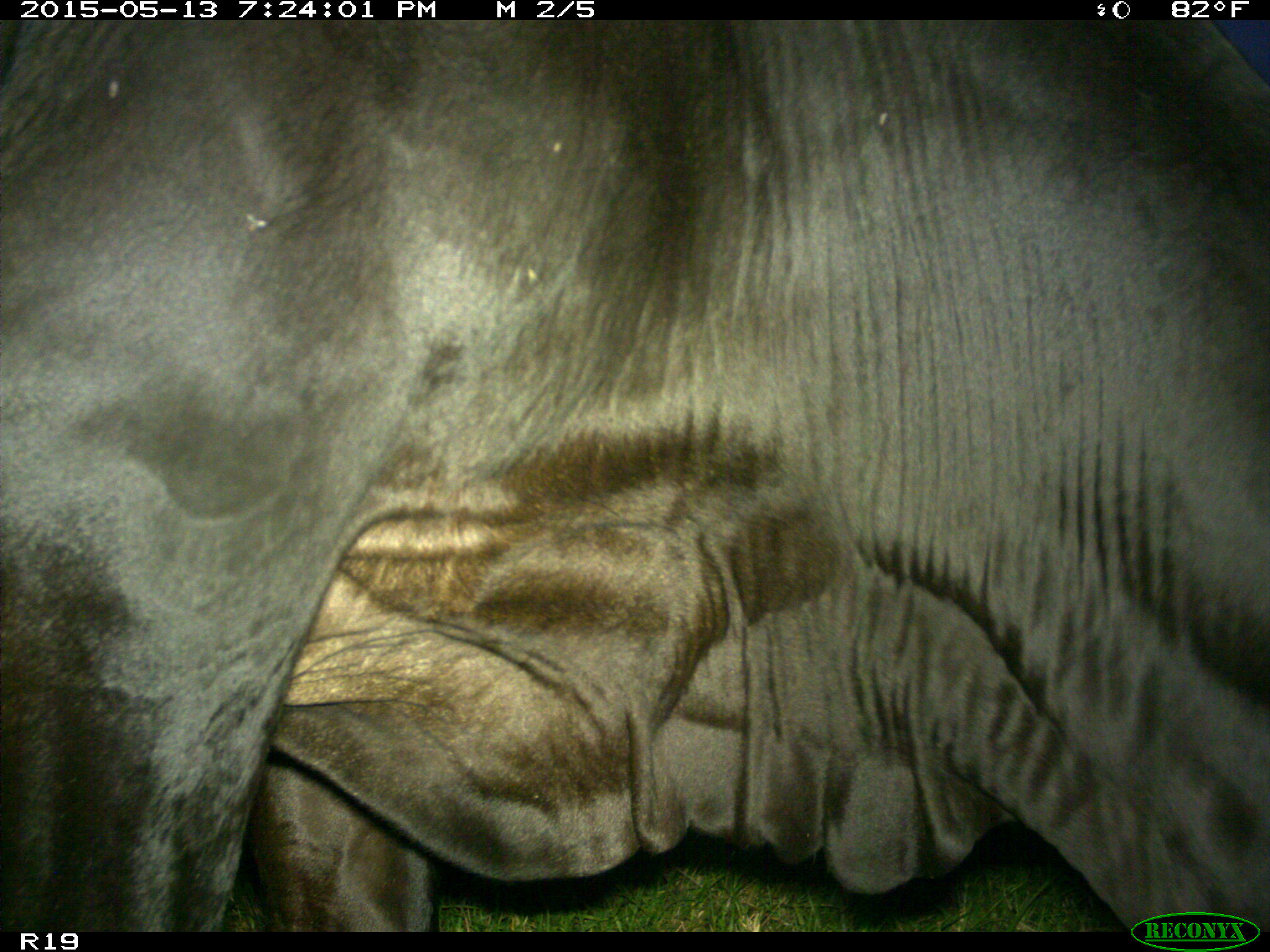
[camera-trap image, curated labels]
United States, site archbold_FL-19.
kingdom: Animalia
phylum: Chordata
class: Mammalia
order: Artiodactyla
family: Bovidae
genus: Bos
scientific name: Bos taurus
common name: domestic cow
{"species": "Bos taurus (domestic cow)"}